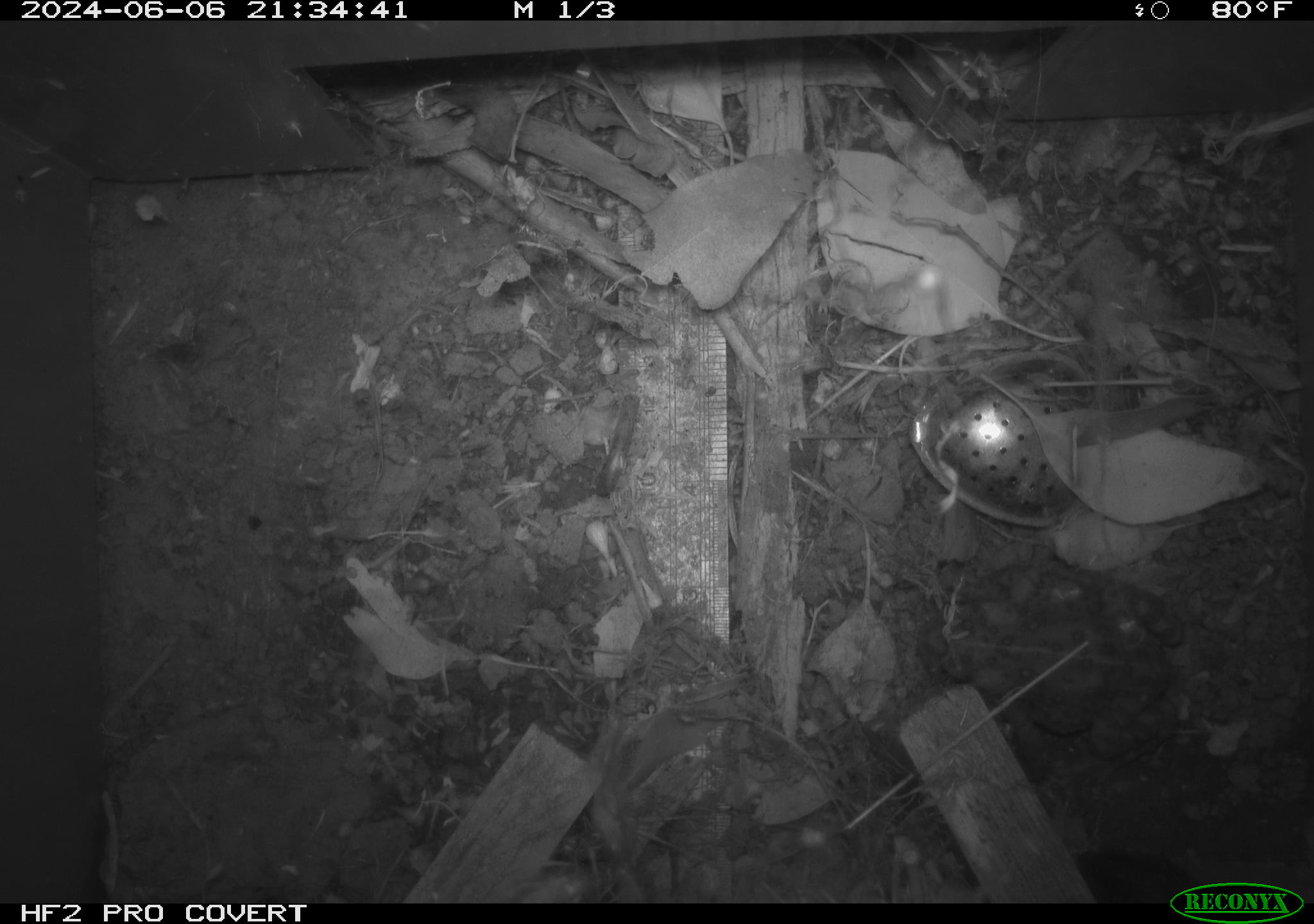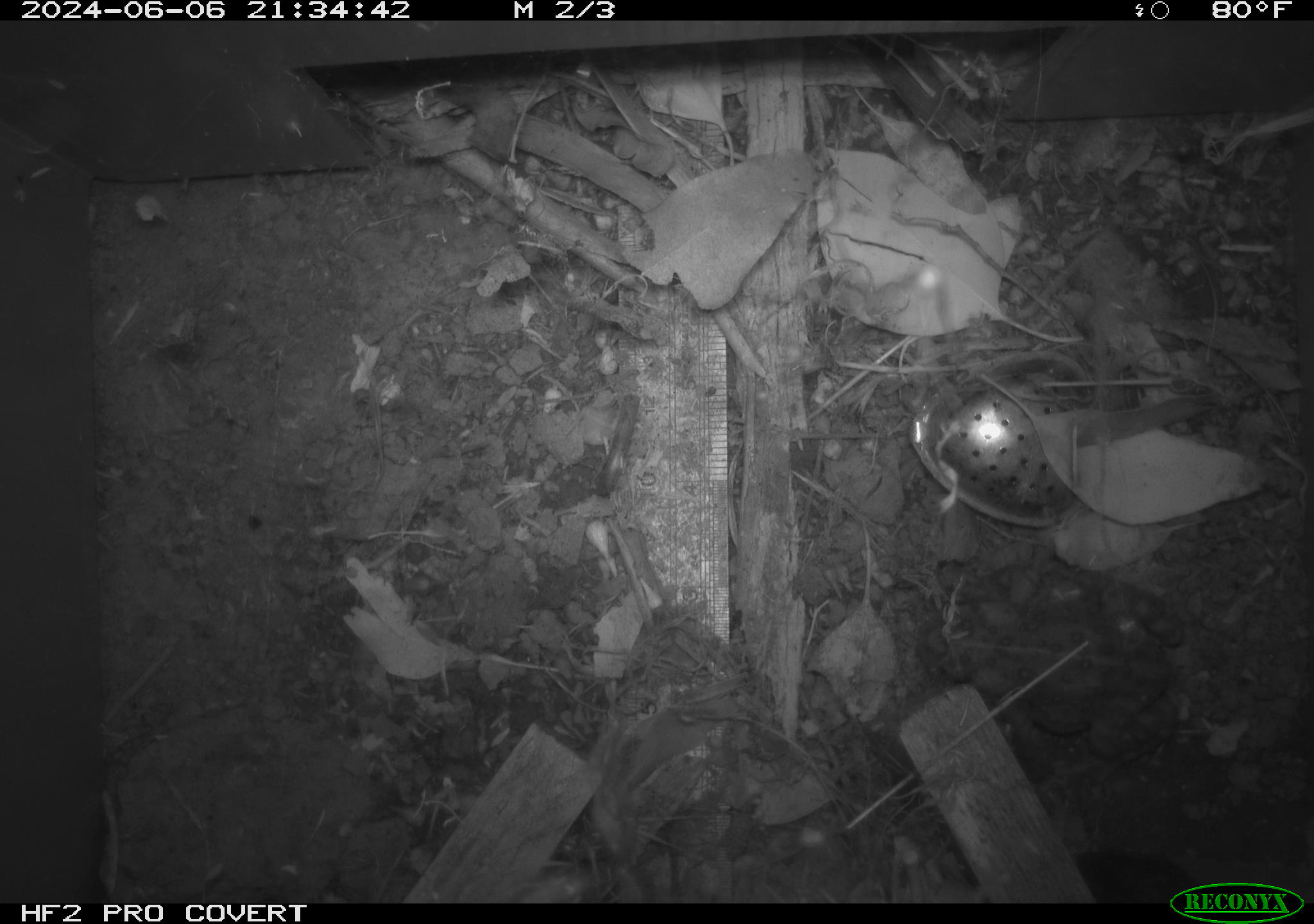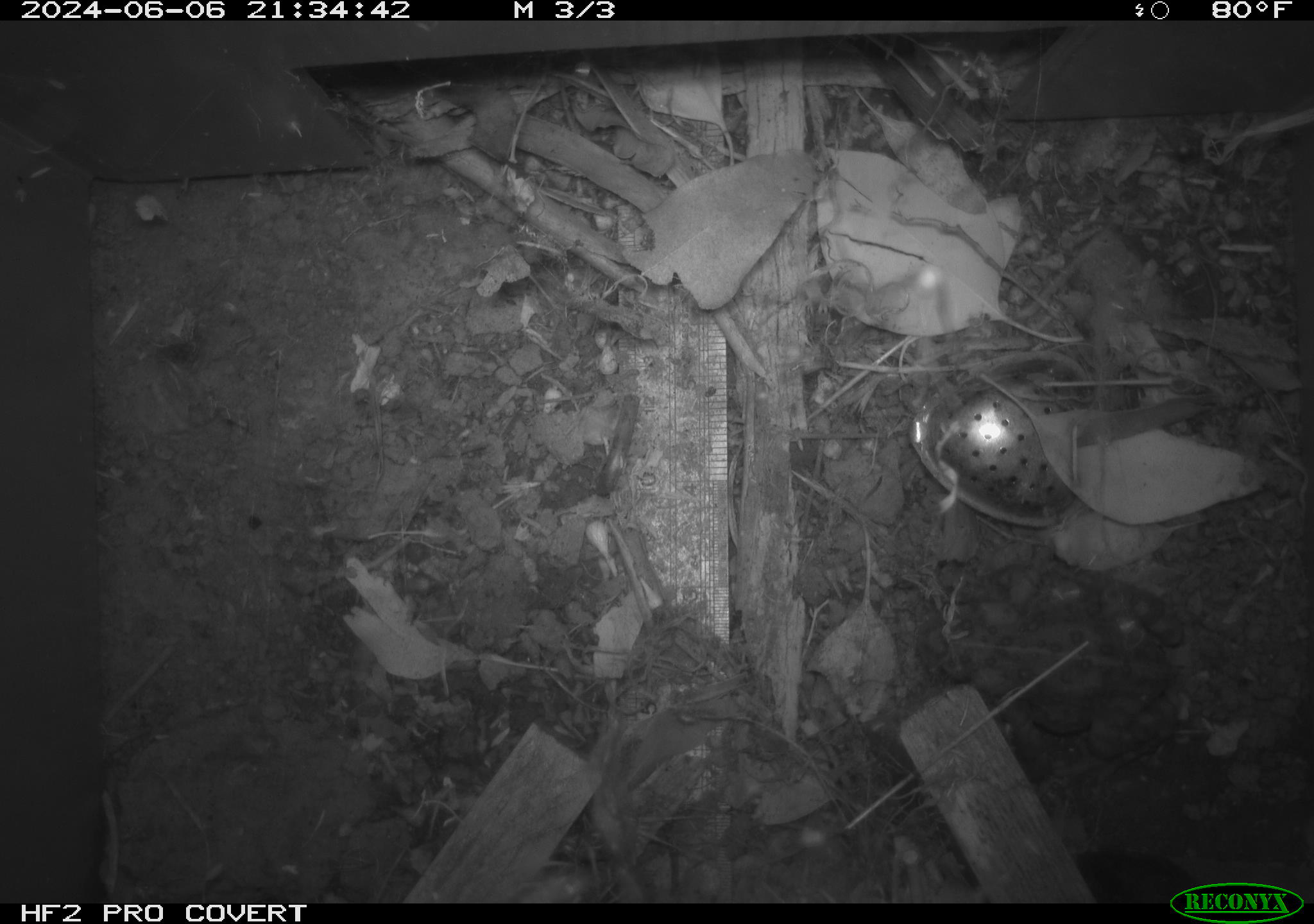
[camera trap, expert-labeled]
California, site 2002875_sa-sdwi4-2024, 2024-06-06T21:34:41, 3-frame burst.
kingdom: Animalia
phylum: Chordata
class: Amphibia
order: Anura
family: Bufonidae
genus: Anaxyrus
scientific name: Anaxyrus boreas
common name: western toad